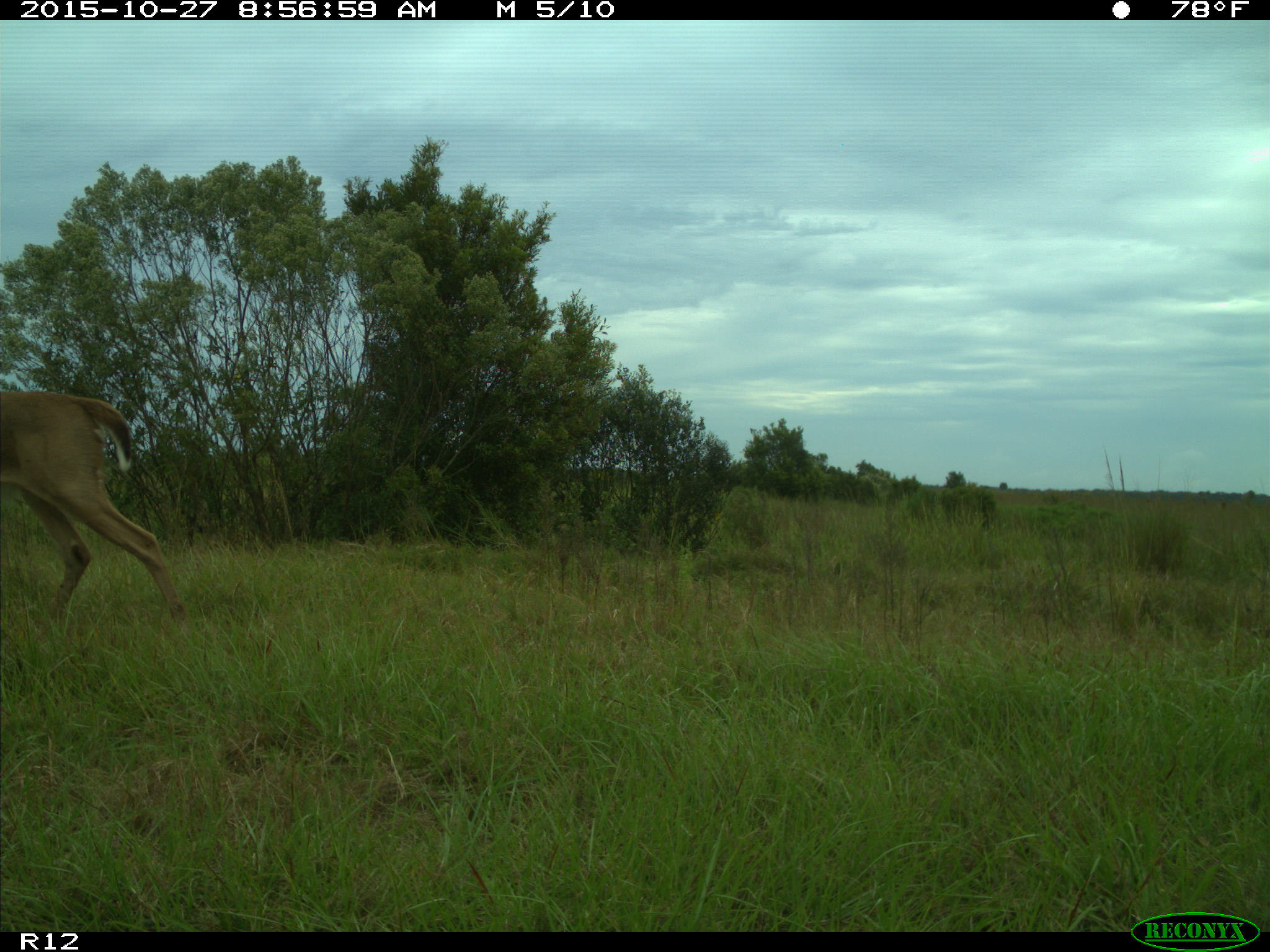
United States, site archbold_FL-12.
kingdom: Animalia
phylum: Chordata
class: Mammalia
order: Artiodactyla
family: Cervidae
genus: Odocoileus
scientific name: Odocoileus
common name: deer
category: unidentified deer